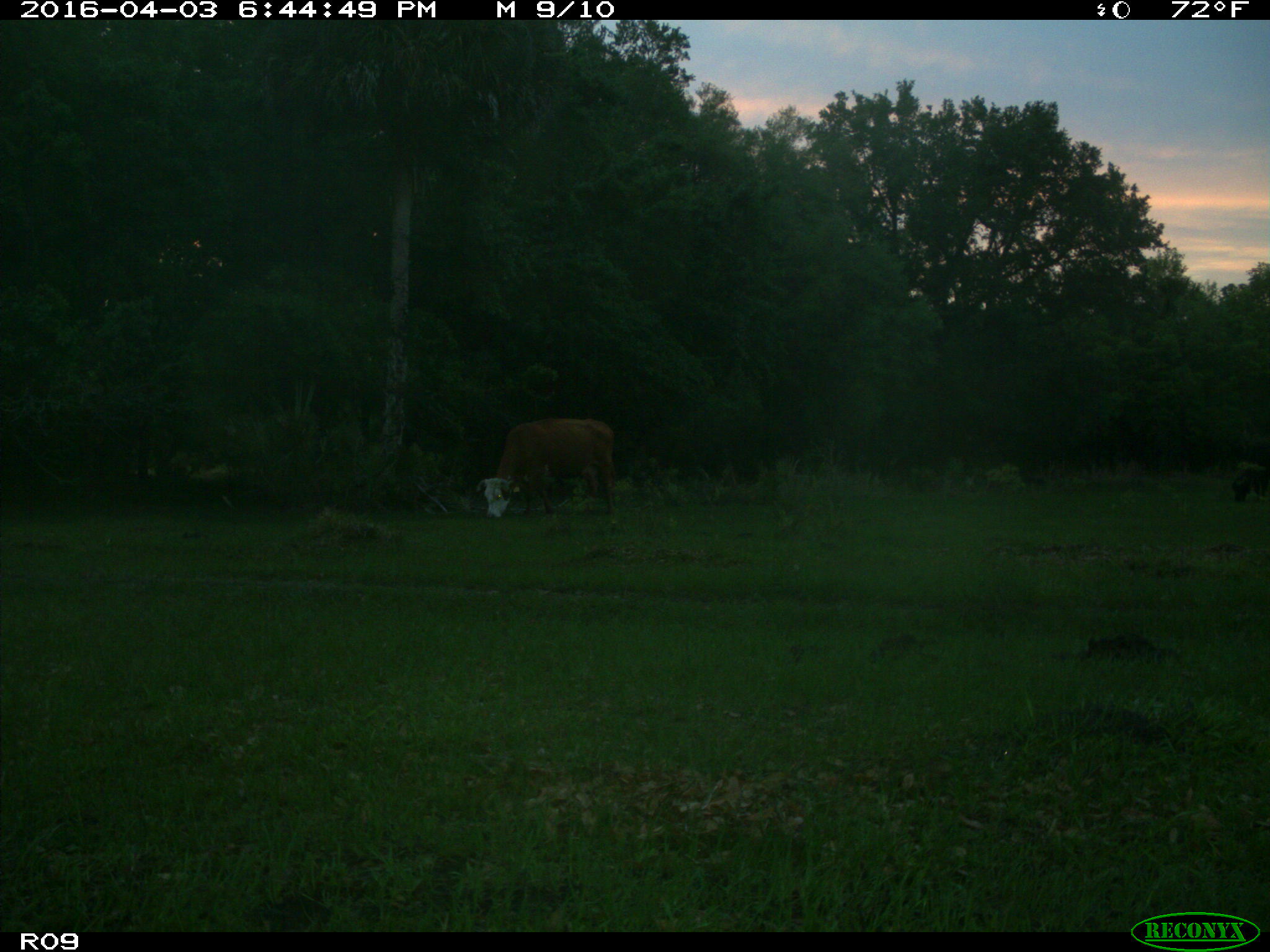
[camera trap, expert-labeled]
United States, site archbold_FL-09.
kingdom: Animalia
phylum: Chordata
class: Mammalia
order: Artiodactyla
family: Bovidae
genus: Bos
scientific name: Bos taurus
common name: domestic cow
Bos taurus (domestic cow).